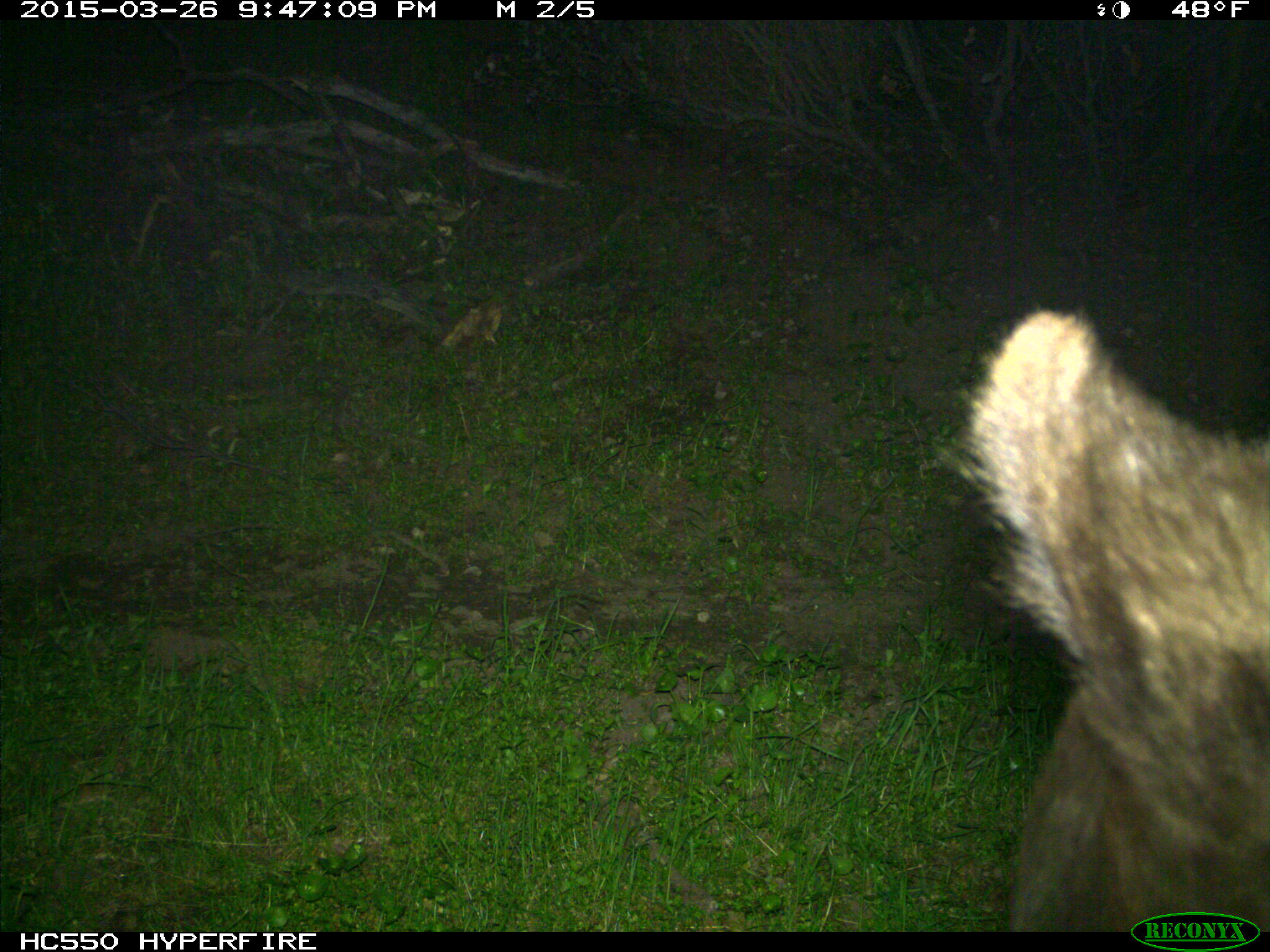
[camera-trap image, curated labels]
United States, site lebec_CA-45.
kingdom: Animalia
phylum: Chordata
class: Mammalia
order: Carnivora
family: Ursidae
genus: Ursus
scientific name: Ursus americanus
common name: american black bear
Ursus americanus (american black bear).